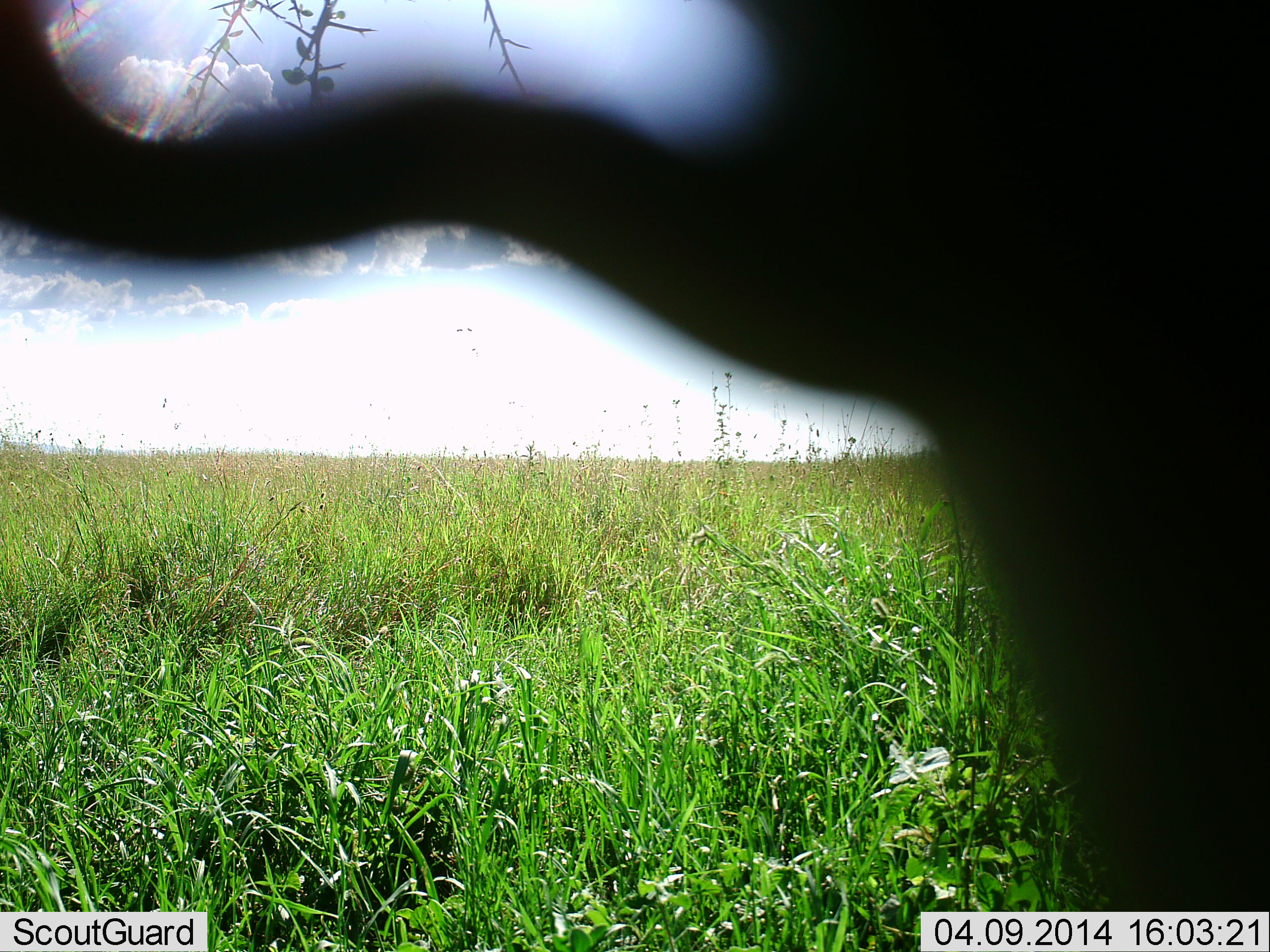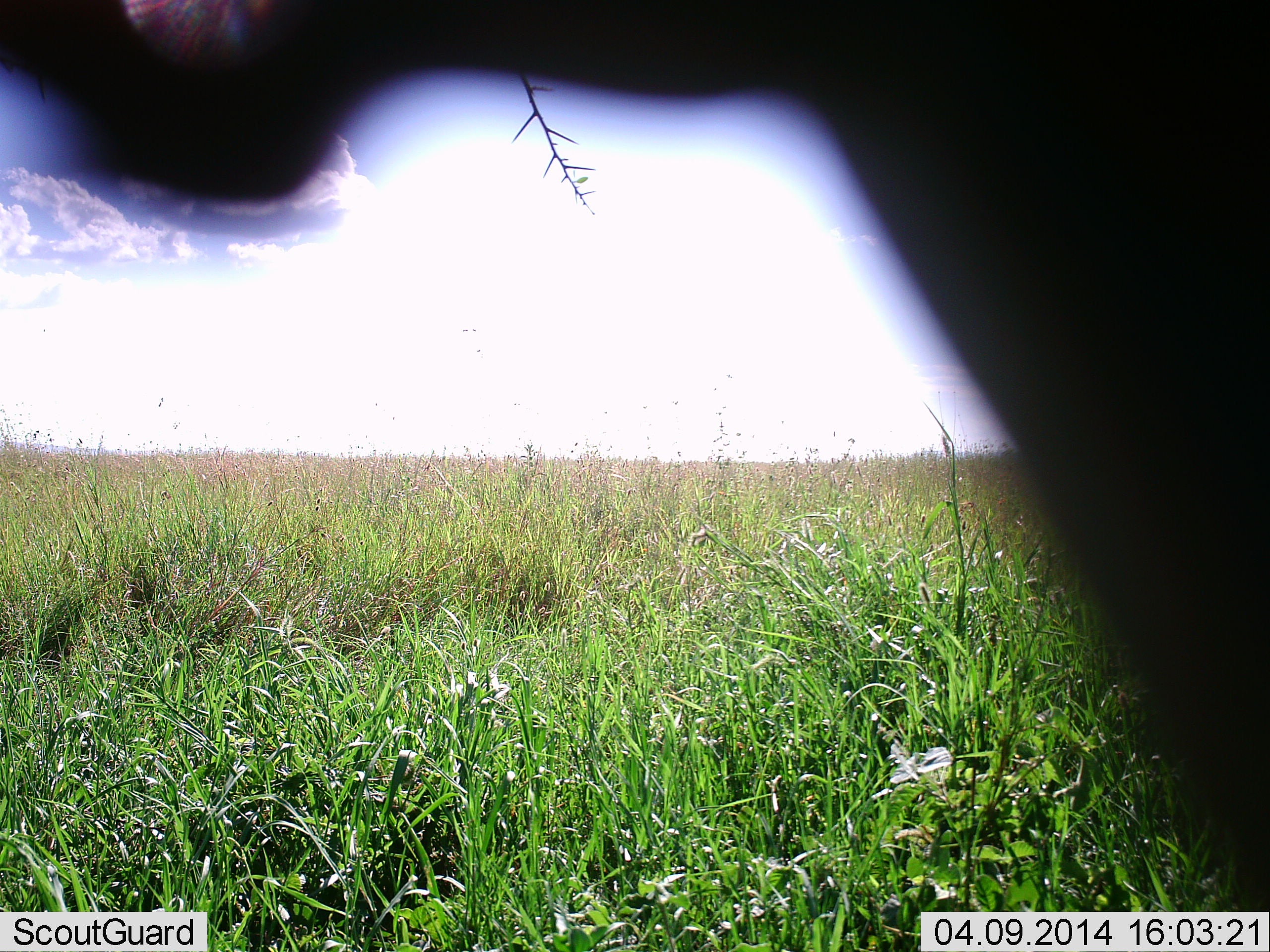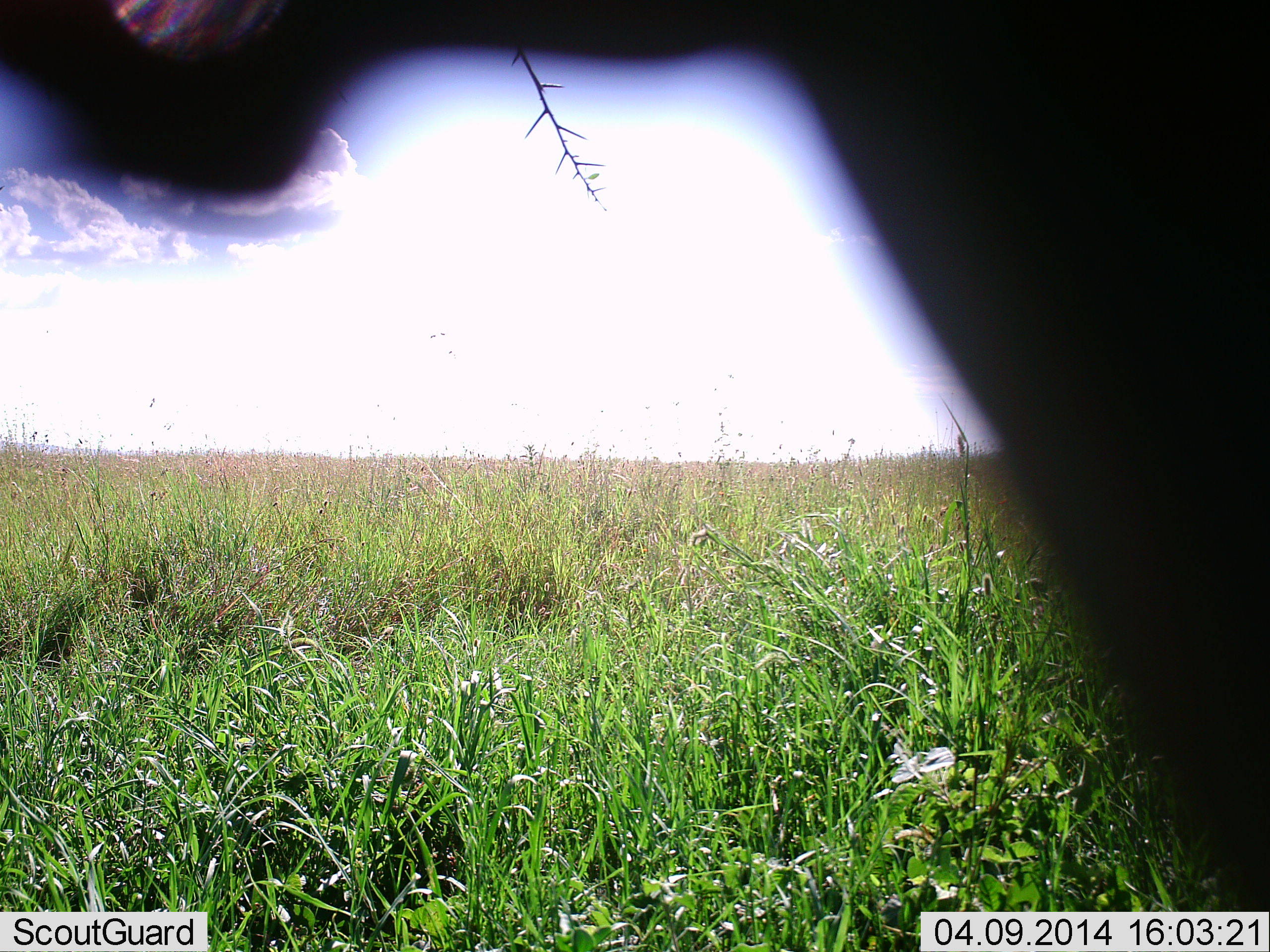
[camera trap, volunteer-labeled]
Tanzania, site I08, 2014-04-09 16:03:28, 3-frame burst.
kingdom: Animalia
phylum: Chordata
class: Mammalia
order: Artiodactyla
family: Bovidae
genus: Connochaetes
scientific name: Connochaetes taurinus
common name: blue wildebeest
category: wildebeest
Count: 1.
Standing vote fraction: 50%.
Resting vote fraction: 12%.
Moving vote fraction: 0%.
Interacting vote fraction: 0%.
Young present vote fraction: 0%.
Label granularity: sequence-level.